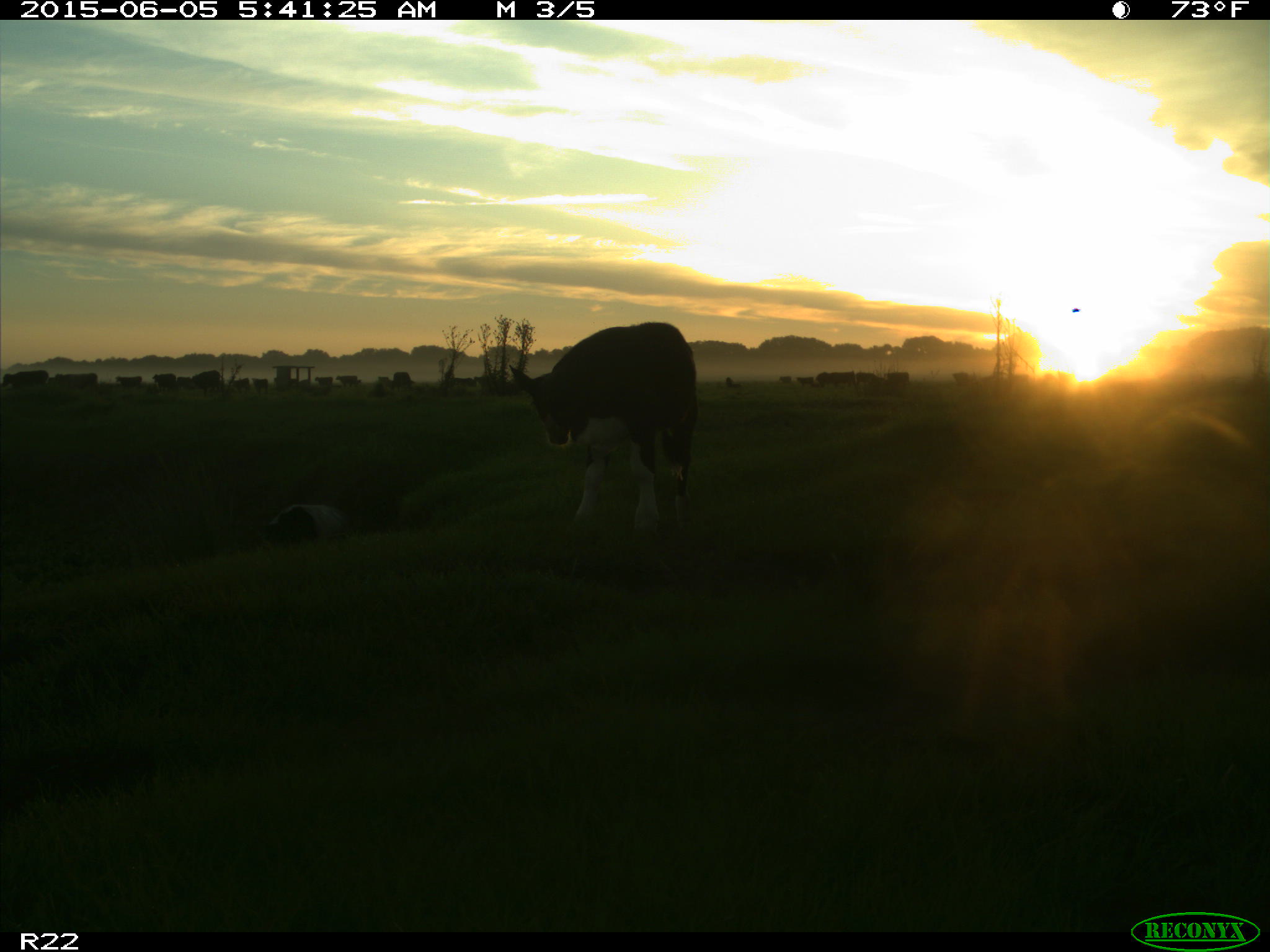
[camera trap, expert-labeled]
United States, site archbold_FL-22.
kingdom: Animalia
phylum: Chordata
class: Mammalia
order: Artiodactyla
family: Bovidae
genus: Bos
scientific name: Bos taurus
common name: domestic cow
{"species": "Bos taurus (domestic cow)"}